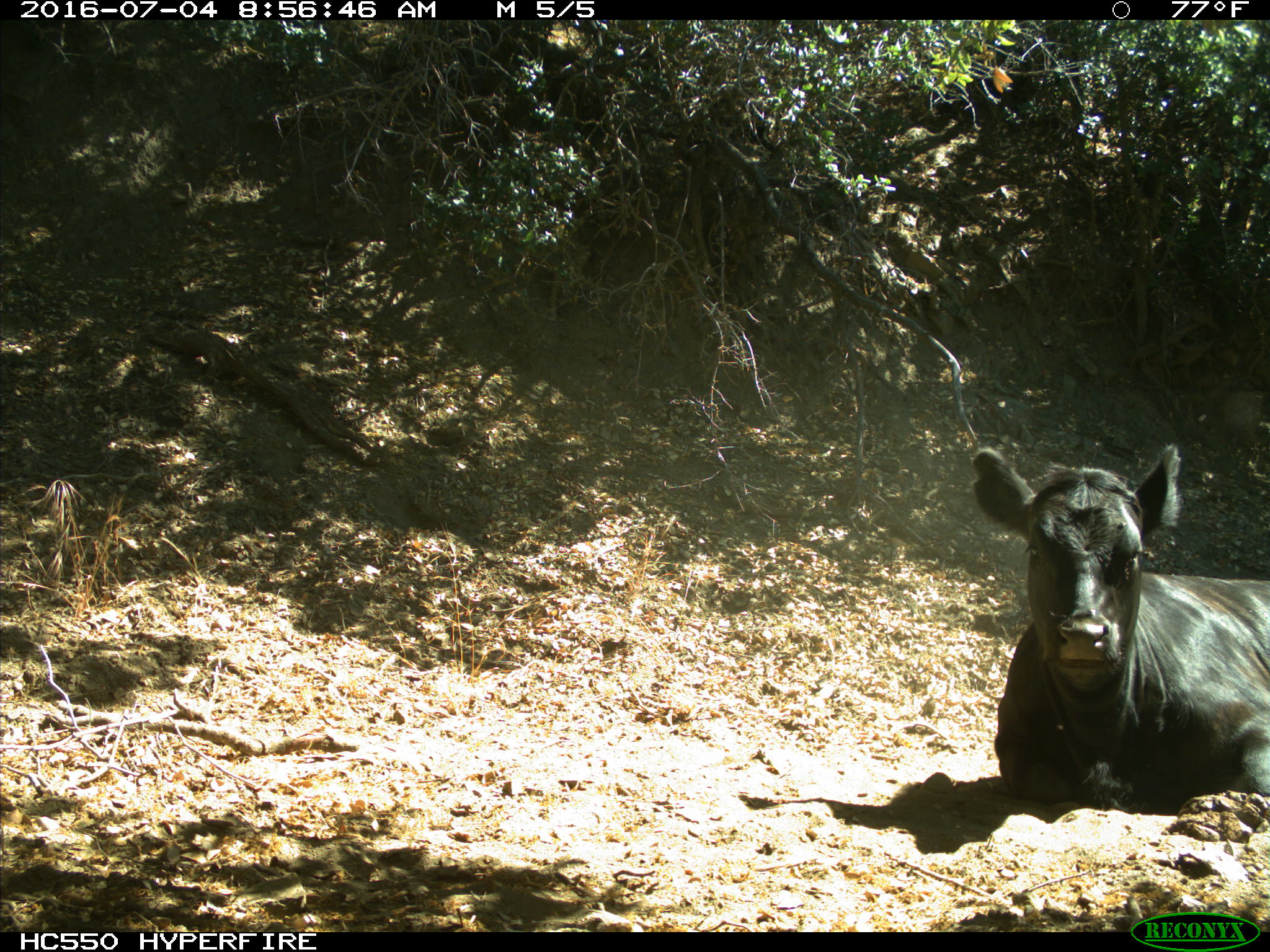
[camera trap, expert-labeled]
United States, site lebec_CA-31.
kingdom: Animalia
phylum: Chordata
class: Mammalia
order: Artiodactyla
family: Bovidae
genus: Bos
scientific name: Bos taurus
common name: domestic cow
Bos taurus (domestic cow).